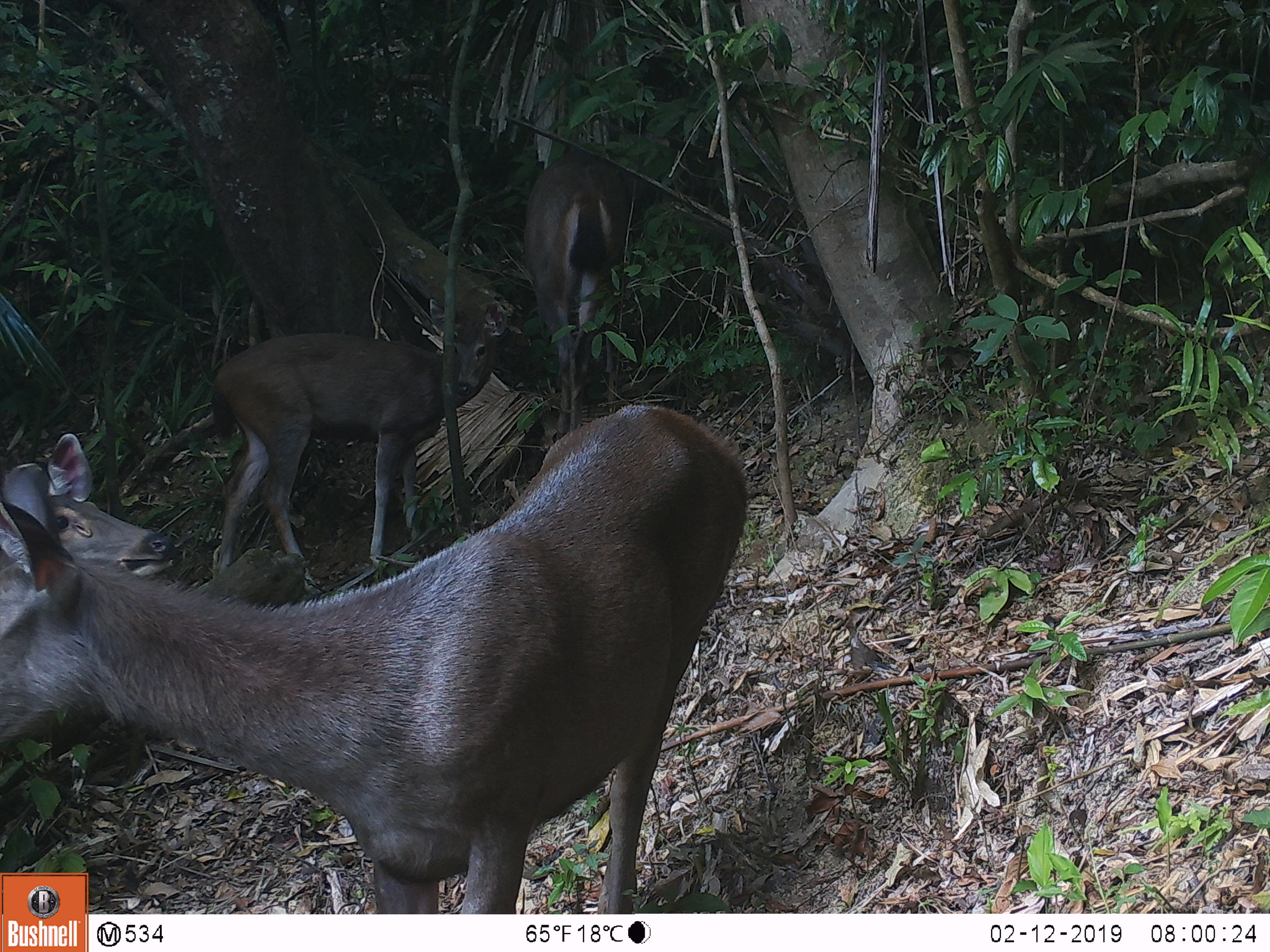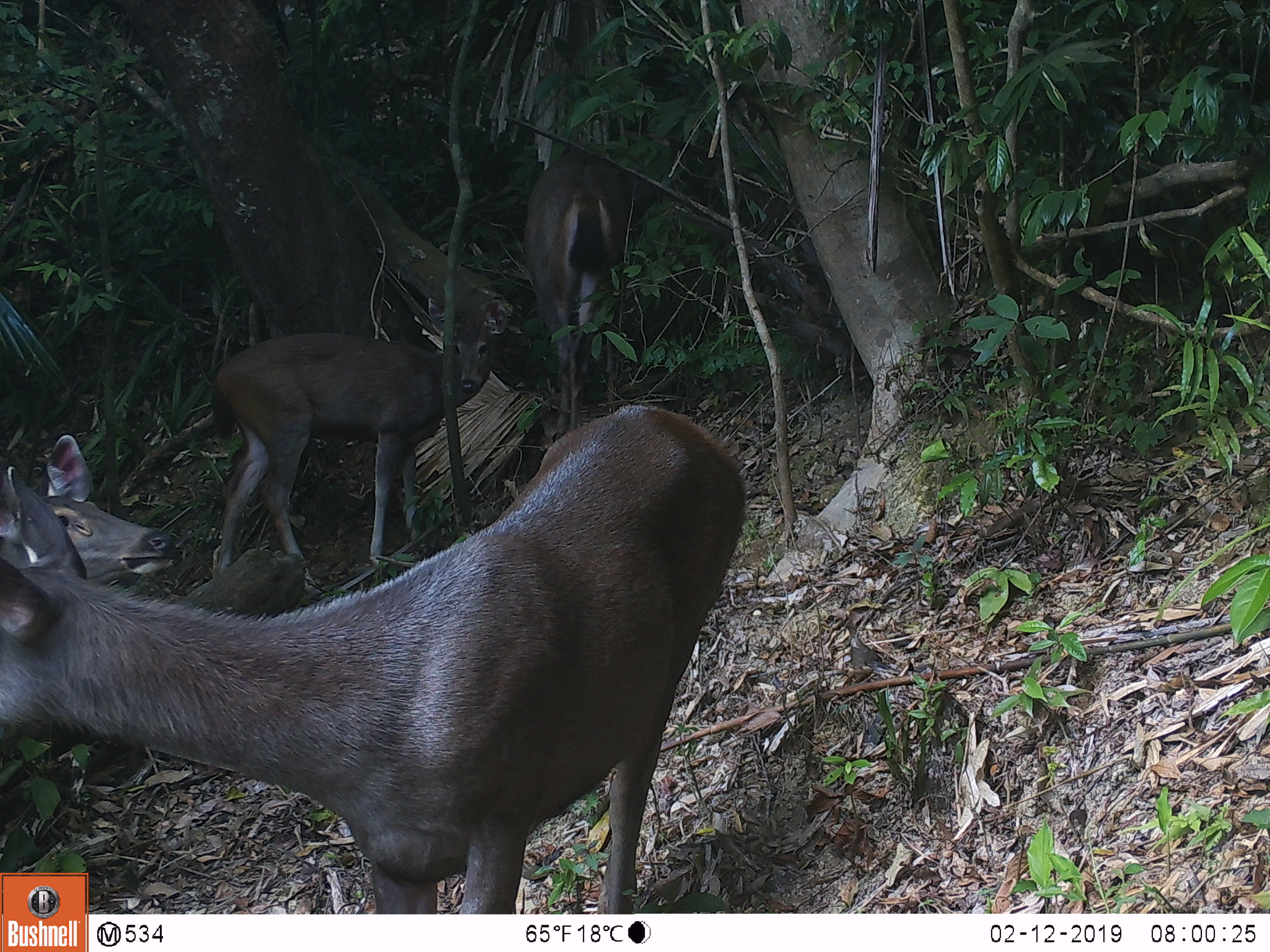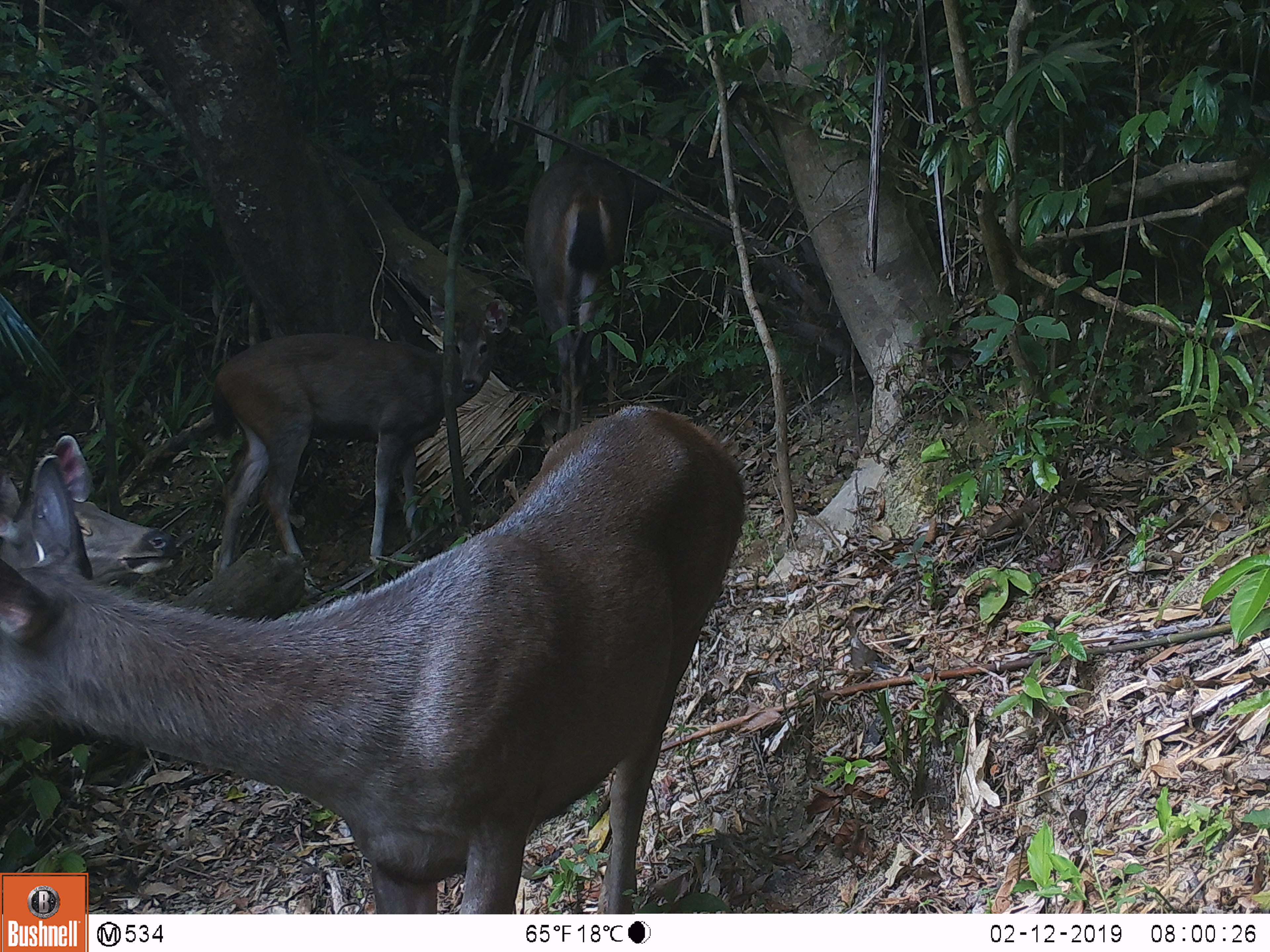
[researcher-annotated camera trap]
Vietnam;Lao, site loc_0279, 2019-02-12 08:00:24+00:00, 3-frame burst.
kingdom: Animalia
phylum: Chordata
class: Mammalia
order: Artiodactyla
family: Cervidae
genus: Rusa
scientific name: Rusa unicolor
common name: sambar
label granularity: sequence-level